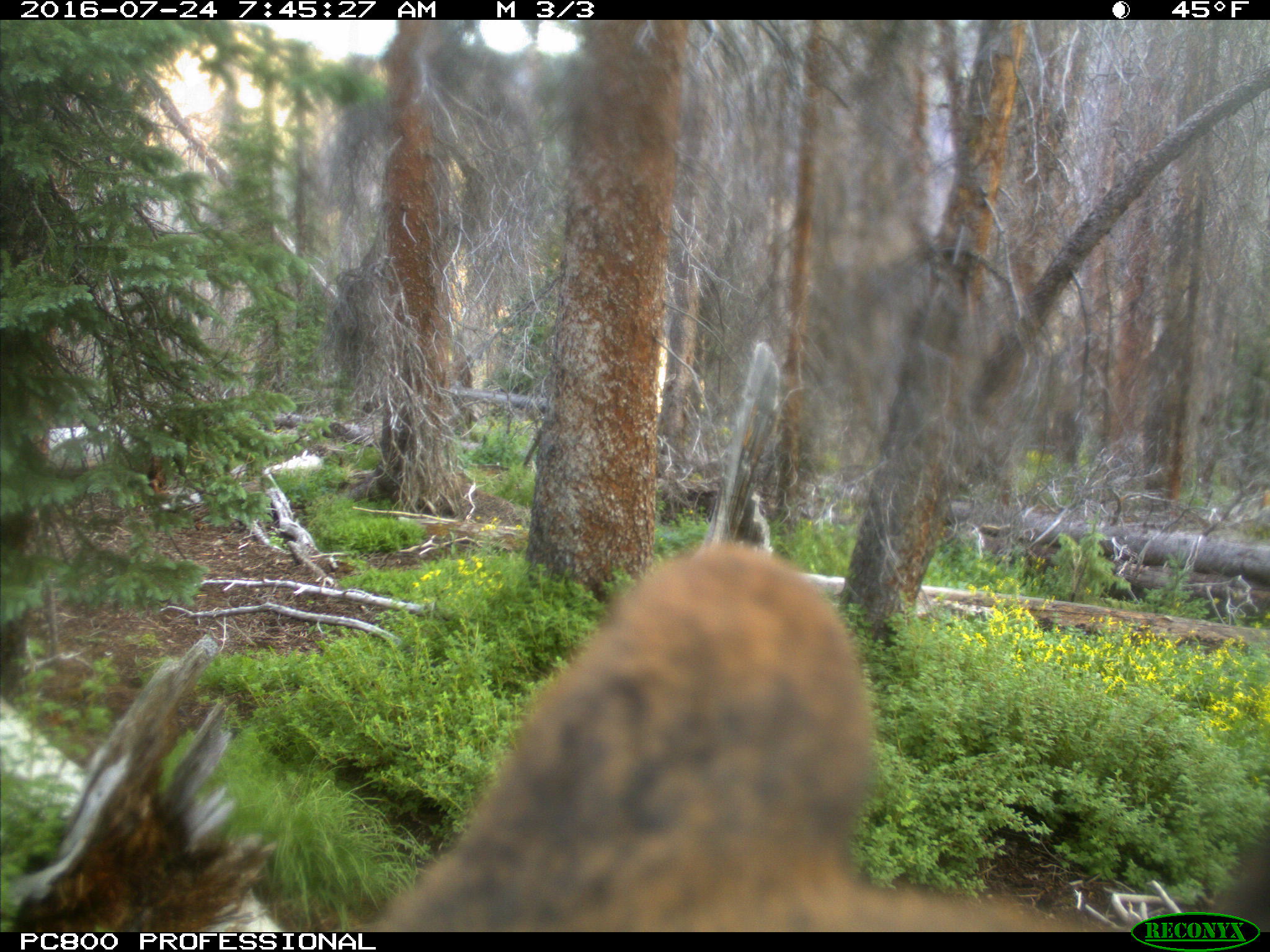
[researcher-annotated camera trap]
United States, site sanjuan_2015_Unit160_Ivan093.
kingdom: Animalia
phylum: Chordata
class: Mammalia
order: Artiodactyla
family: Cervidae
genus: Cervus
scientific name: Cervus elaphus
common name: red deer